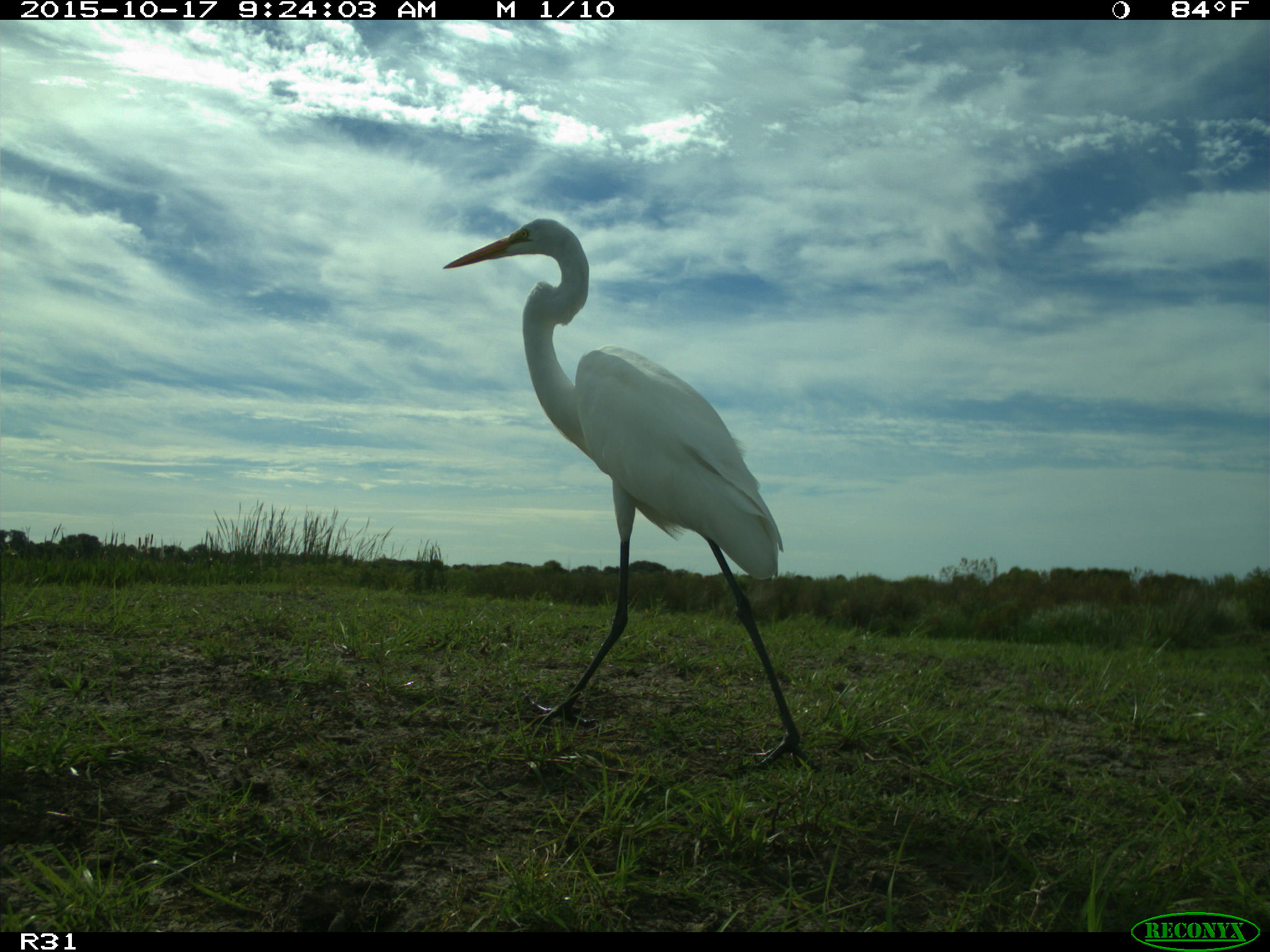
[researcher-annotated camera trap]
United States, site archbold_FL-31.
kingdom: Animalia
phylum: Chordata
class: Aves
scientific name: Aves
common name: birds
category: unidentified bird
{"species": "unidentified bird (birds) (Aves)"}